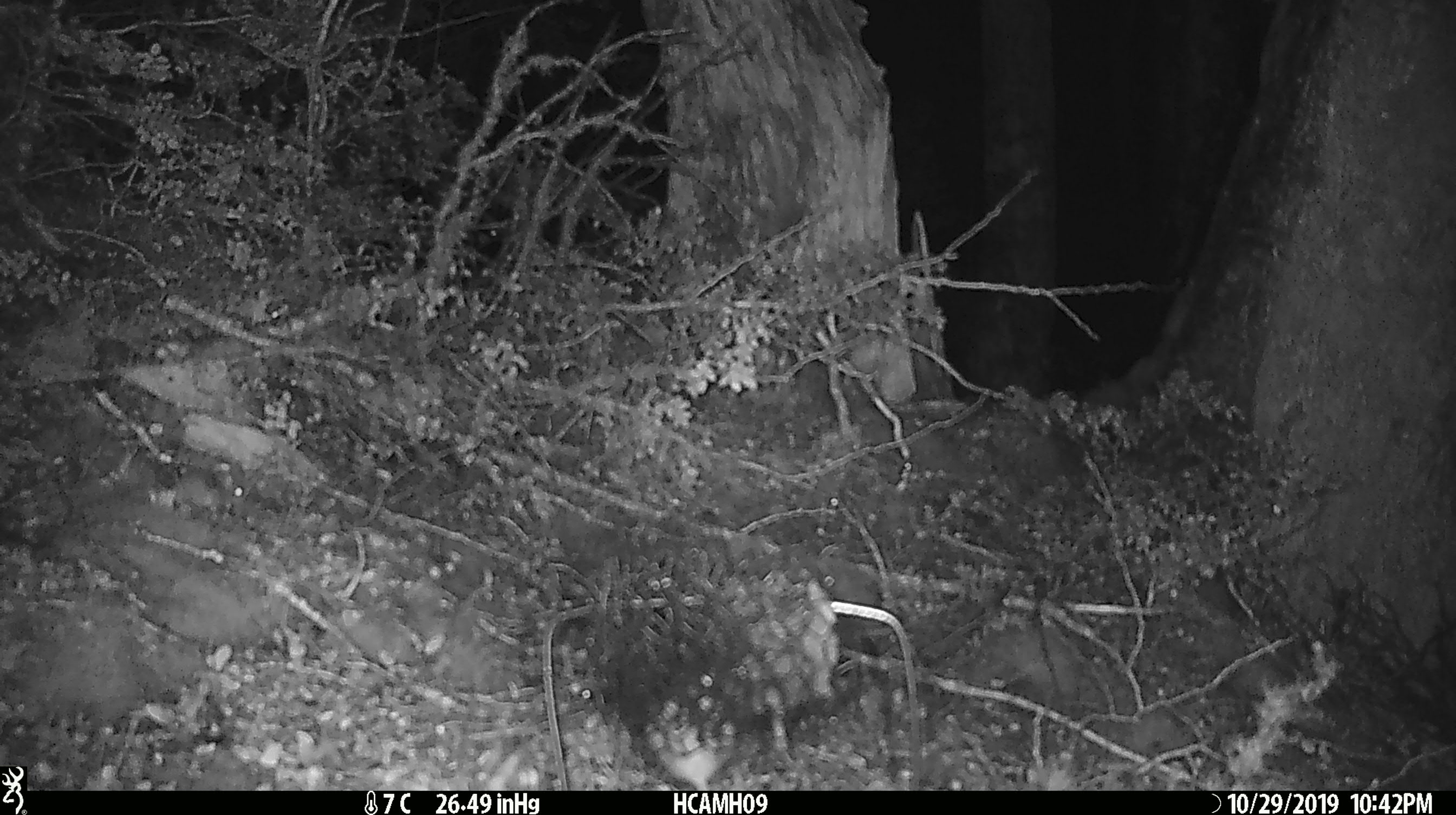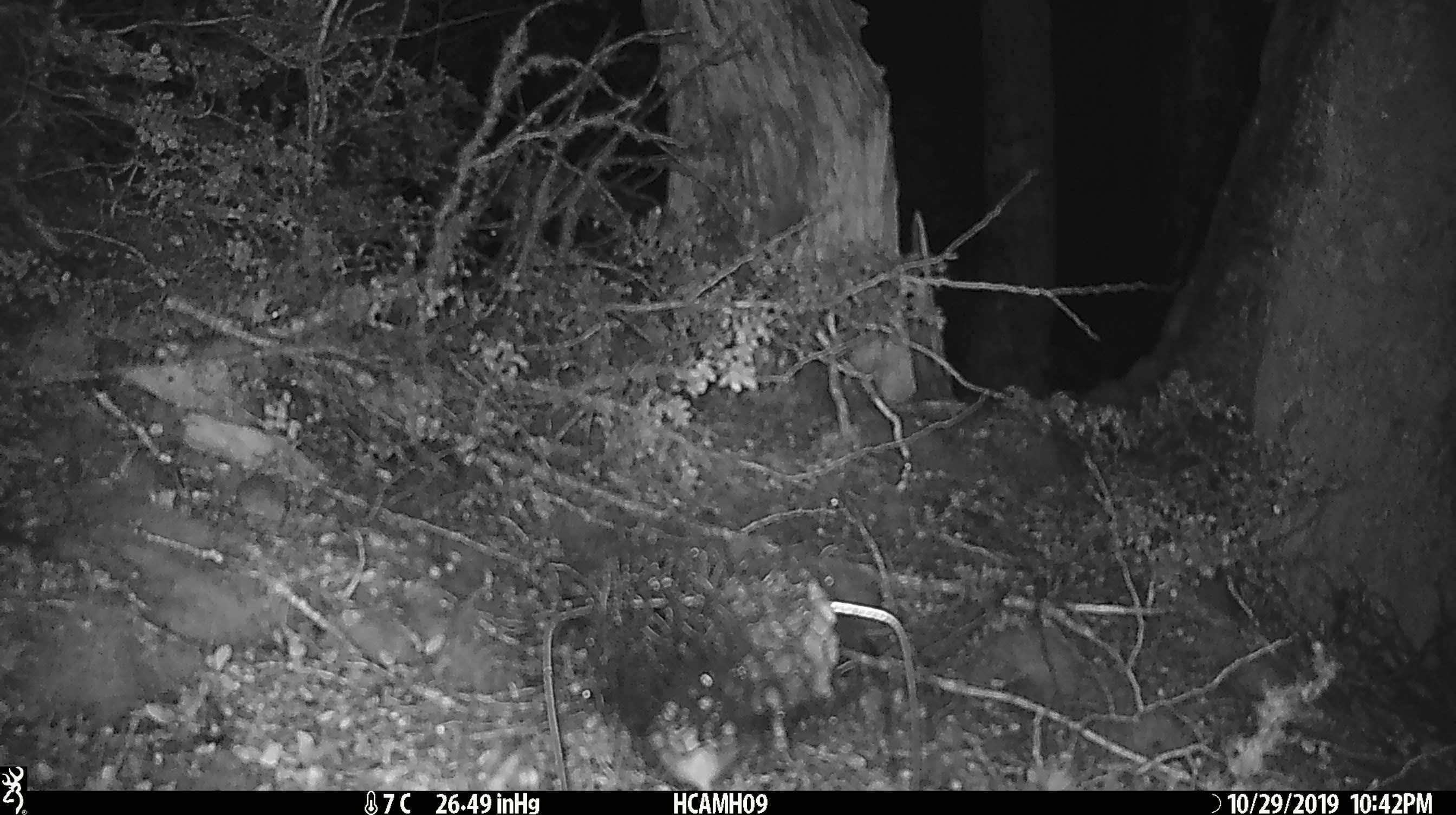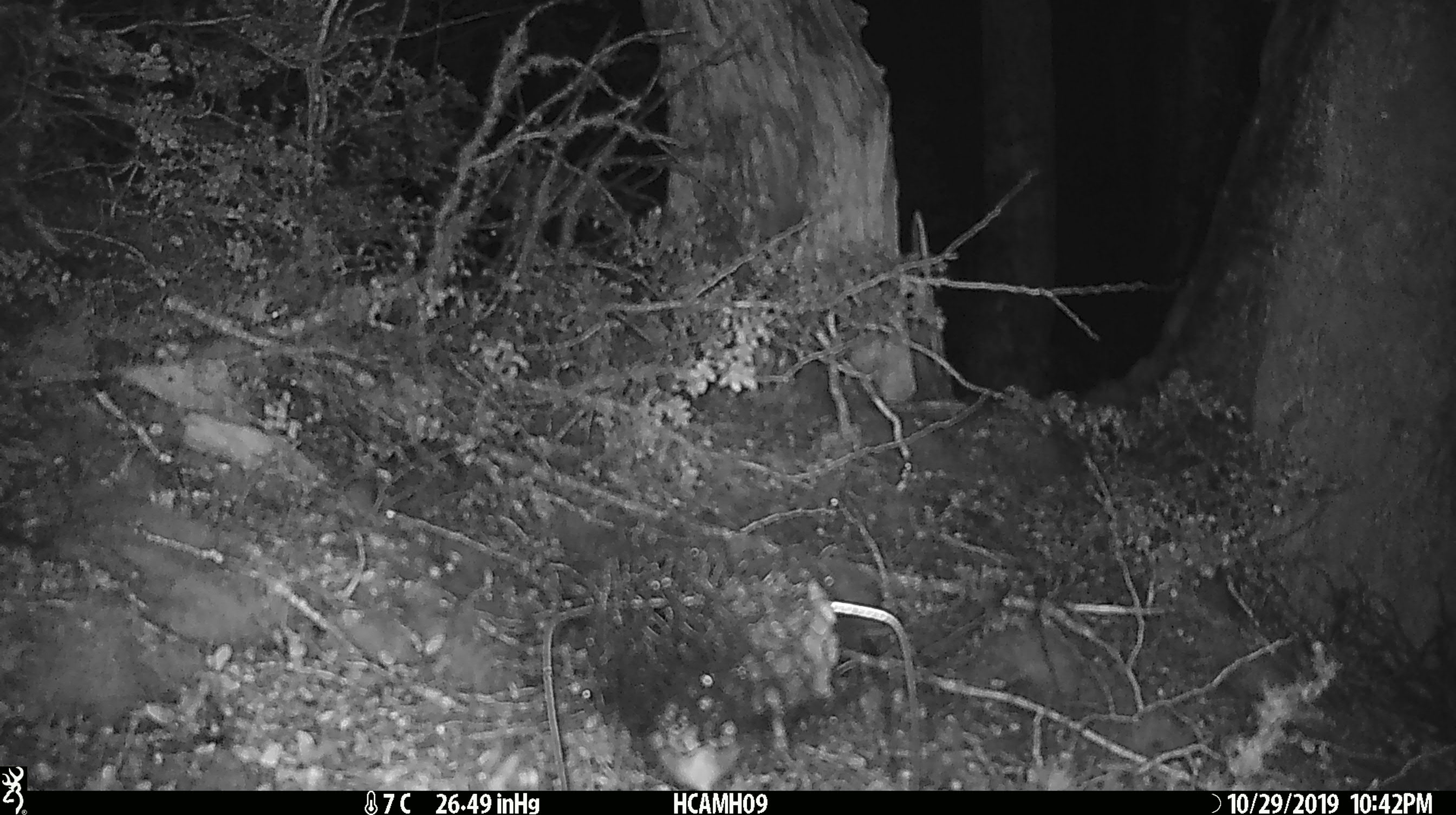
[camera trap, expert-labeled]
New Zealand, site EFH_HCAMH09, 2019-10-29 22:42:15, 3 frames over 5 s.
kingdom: Animalia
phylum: Chordata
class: Mammalia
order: Rodentia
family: Muridae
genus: Mus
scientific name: Mus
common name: mouse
Mouse (Mus).